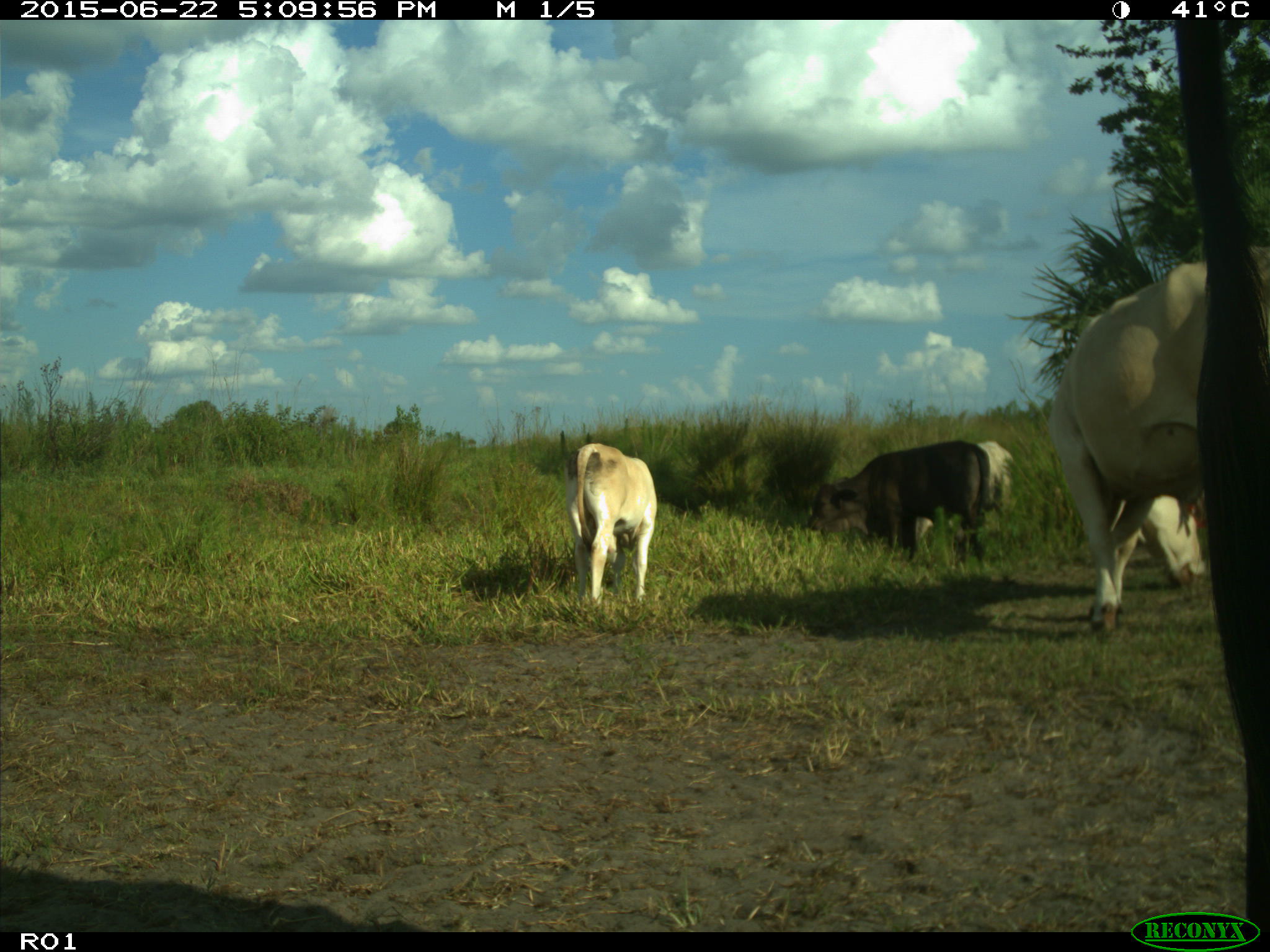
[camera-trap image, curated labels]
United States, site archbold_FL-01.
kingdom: Animalia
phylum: Chordata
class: Mammalia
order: Artiodactyla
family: Bovidae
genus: Bos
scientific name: Bos taurus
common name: domestic cow